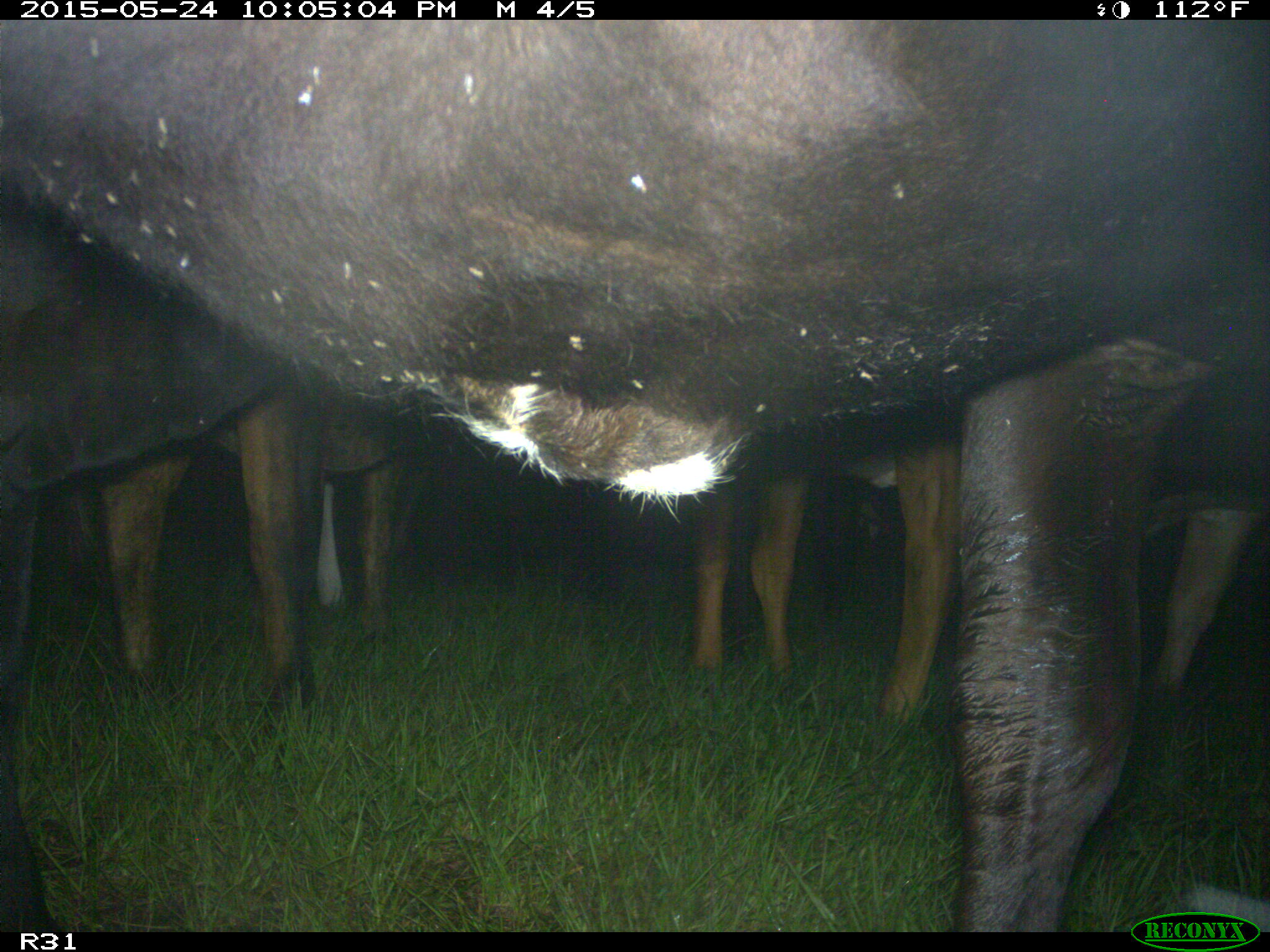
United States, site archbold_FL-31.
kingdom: Animalia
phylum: Chordata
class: Mammalia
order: Artiodactyla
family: Bovidae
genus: Bos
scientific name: Bos taurus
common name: domestic cow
Bos taurus (domestic cow).